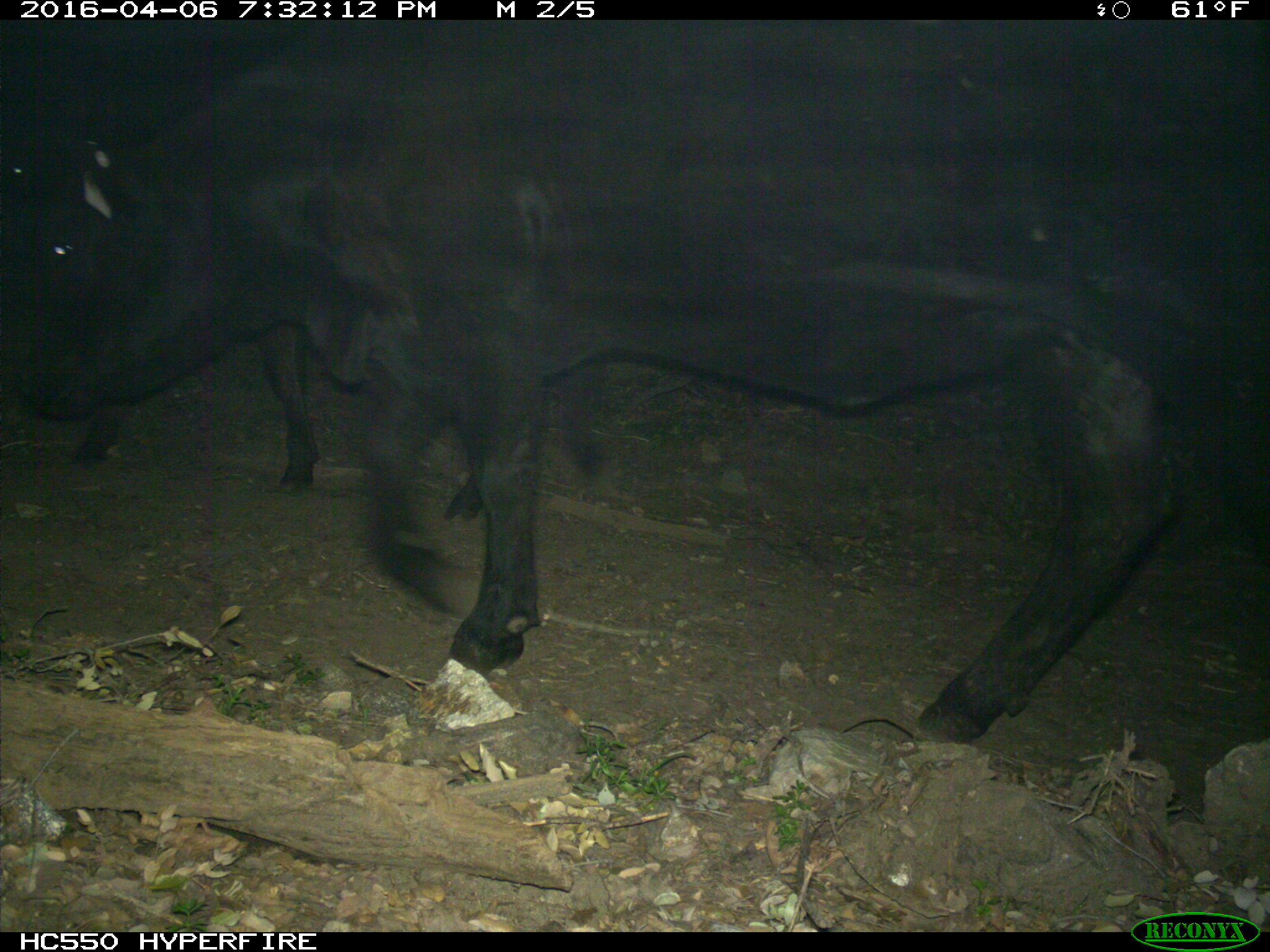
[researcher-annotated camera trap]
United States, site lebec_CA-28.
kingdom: Animalia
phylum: Chordata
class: Mammalia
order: Artiodactyla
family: Bovidae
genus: Bos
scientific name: Bos taurus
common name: domestic cow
Bos taurus (domestic cow).